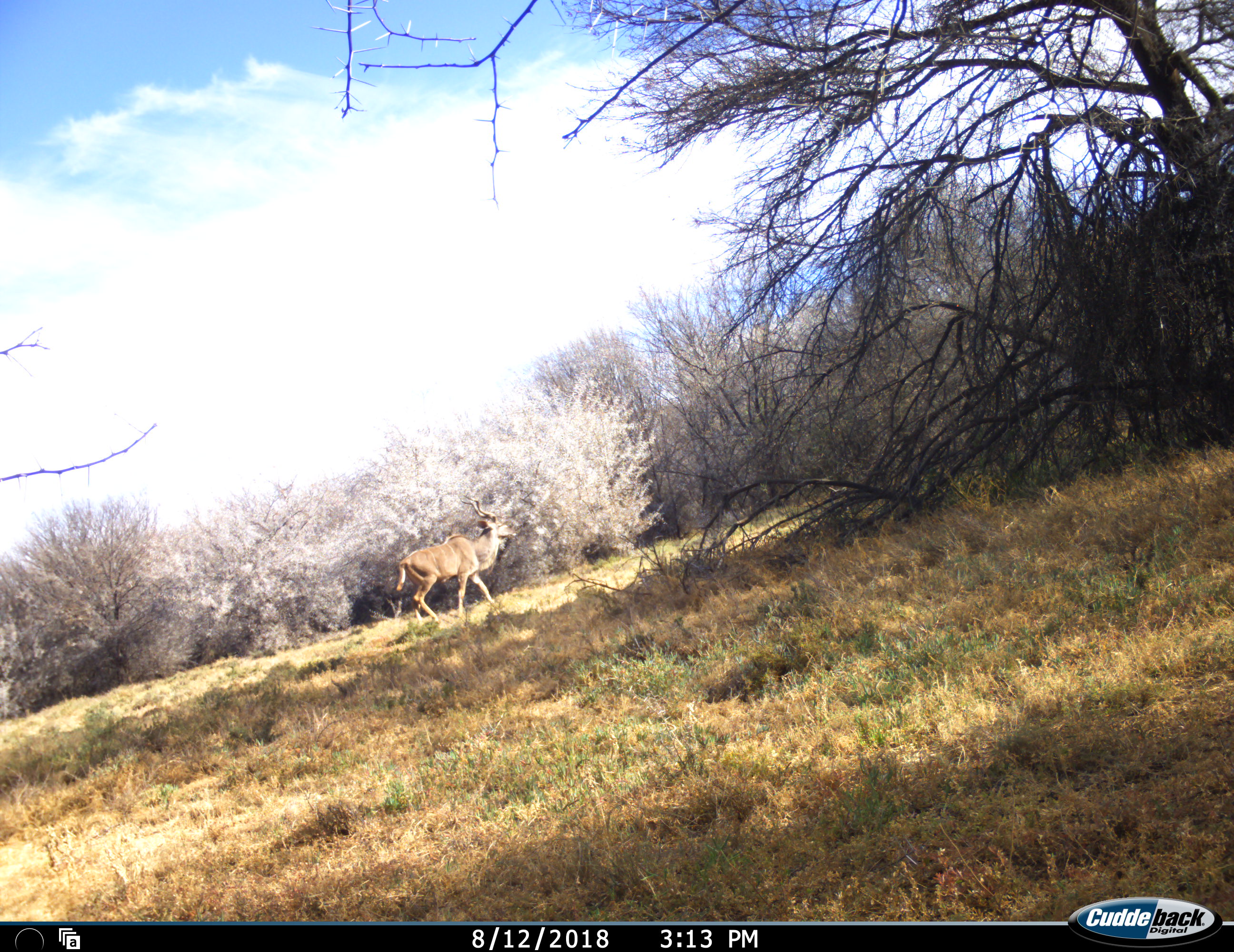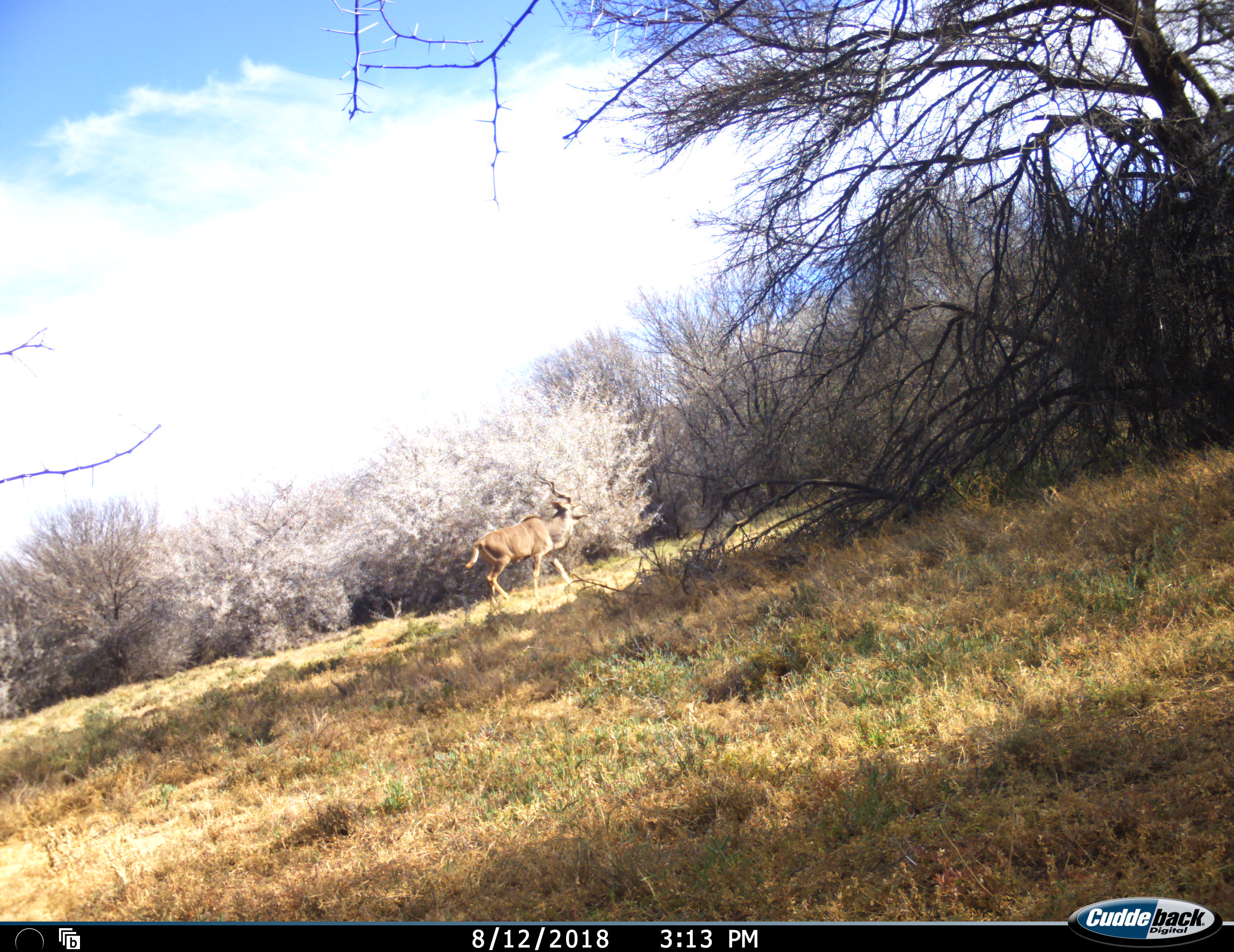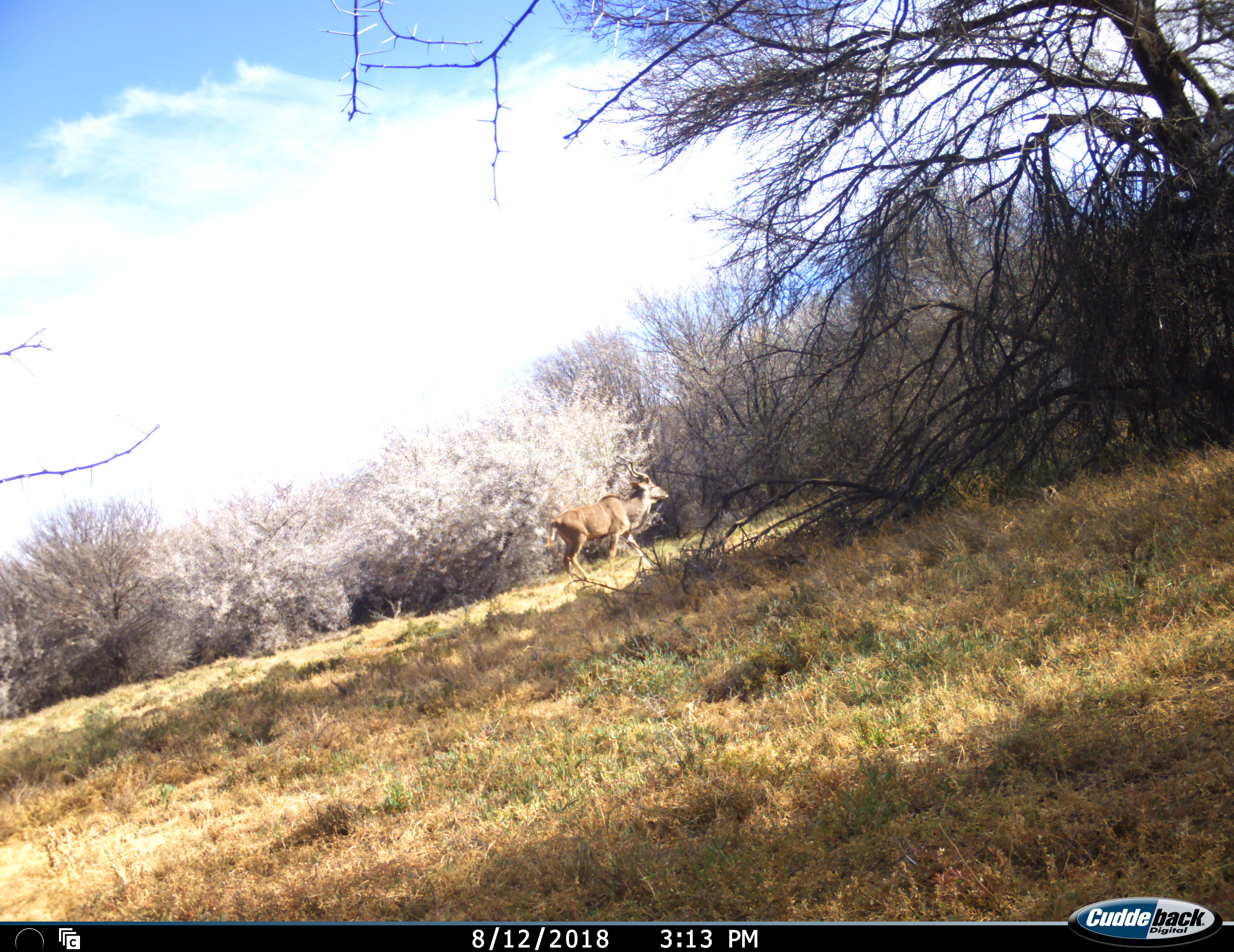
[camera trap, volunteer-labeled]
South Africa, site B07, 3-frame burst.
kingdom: Animalia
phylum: Chordata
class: Mammalia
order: Artiodactyla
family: Bovidae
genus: Tragelaphus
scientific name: Tragelaphus strepsiceros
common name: greater kudu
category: kudu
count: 1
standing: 0%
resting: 0%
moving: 100%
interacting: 0%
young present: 0%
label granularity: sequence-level